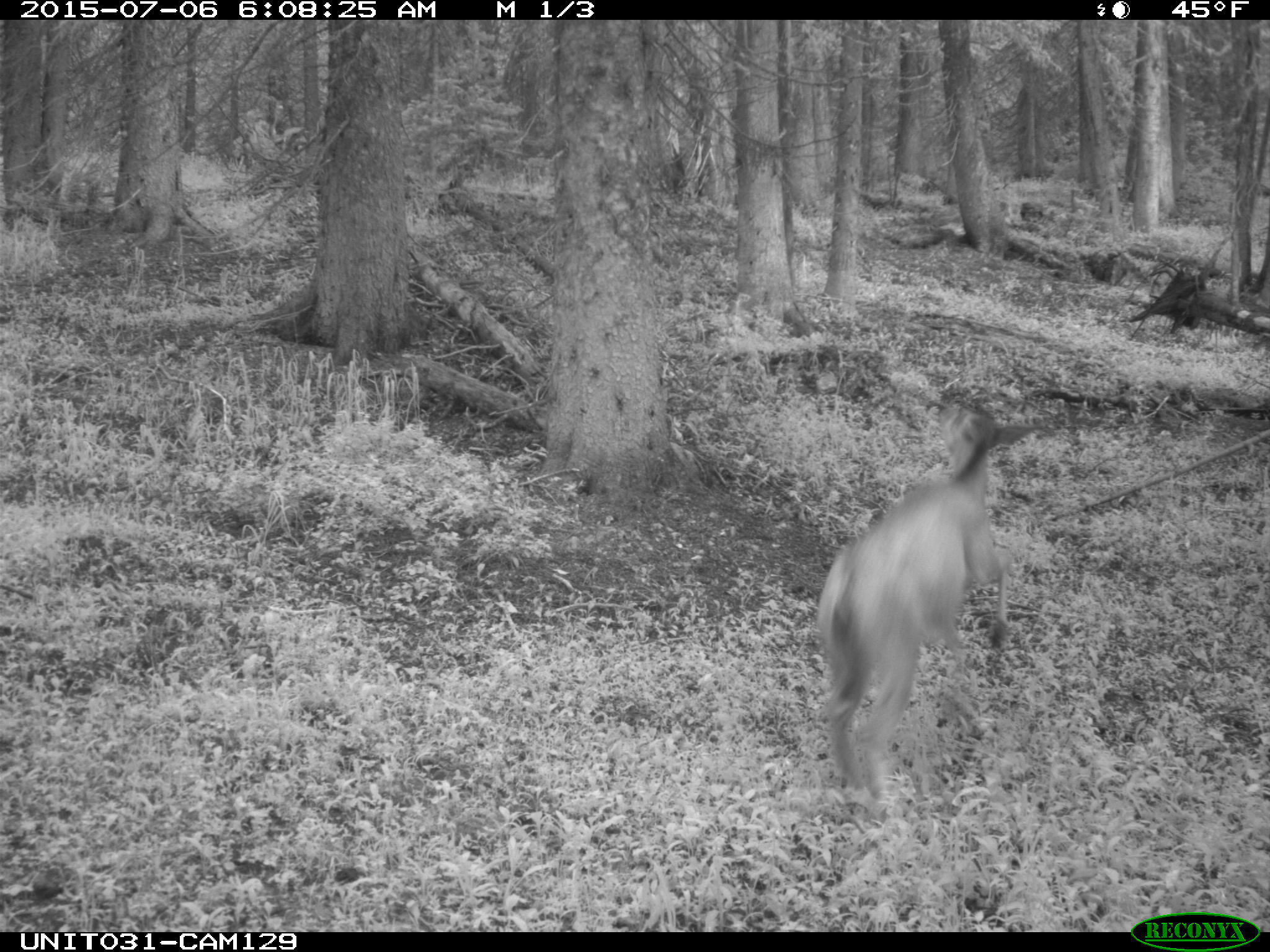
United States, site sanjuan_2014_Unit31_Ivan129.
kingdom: Animalia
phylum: Chordata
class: Mammalia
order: Artiodactyla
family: Cervidae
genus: Odocoileus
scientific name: Odocoileus hemionus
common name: mule deer